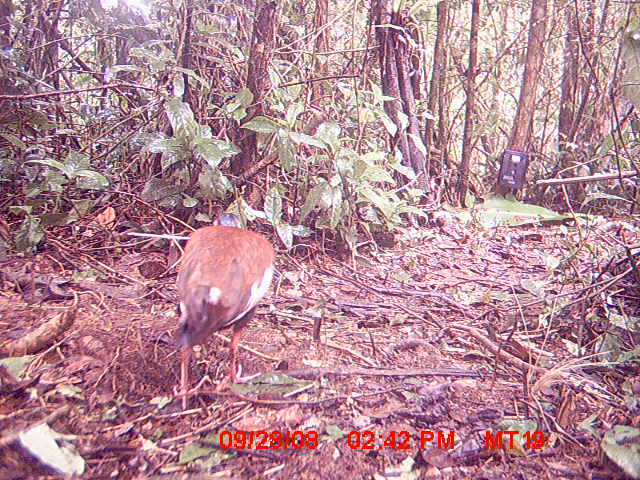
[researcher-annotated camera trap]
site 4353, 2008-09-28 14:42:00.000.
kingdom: Animalia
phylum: Chordata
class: Aves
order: Pelecaniformes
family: Threskiornithidae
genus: Lophotibis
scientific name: Lophotibis cristata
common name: madagascan ibis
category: lophotibis cristataa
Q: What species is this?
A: Lophotibis cristataa (madagascan ibis) (Lophotibis cristata).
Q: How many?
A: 1.